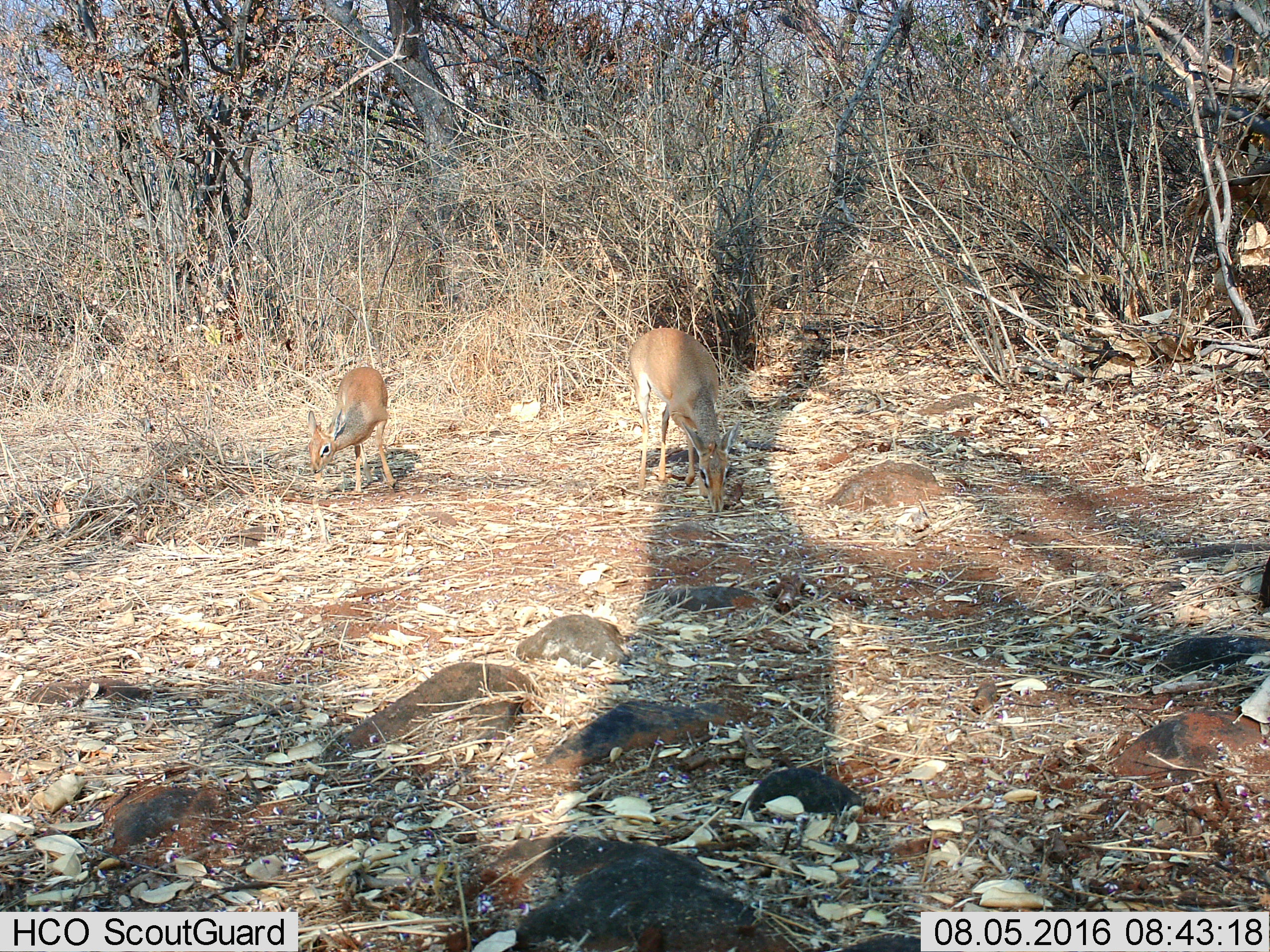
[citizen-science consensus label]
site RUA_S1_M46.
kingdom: Animalia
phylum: Chordata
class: Mammalia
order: Artiodactyla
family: Bovidae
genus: Madoqua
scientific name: Madoqua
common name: dik-dik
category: dikdik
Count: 2.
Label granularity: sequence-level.